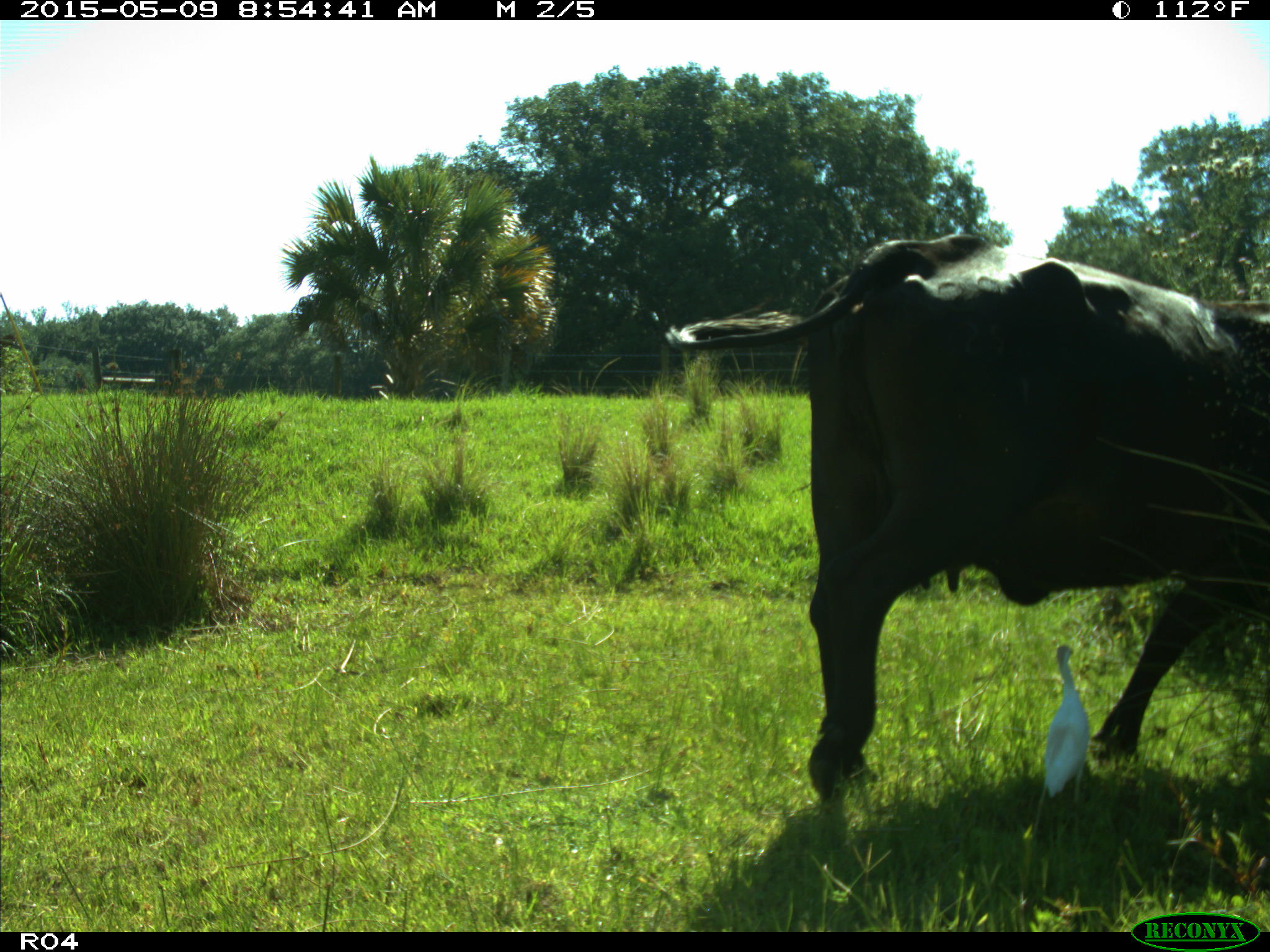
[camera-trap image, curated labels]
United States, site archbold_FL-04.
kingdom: Animalia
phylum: Chordata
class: Mammalia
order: Artiodactyla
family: Bovidae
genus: Bos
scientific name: Bos taurus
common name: domestic cow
Bos taurus (domestic cow).